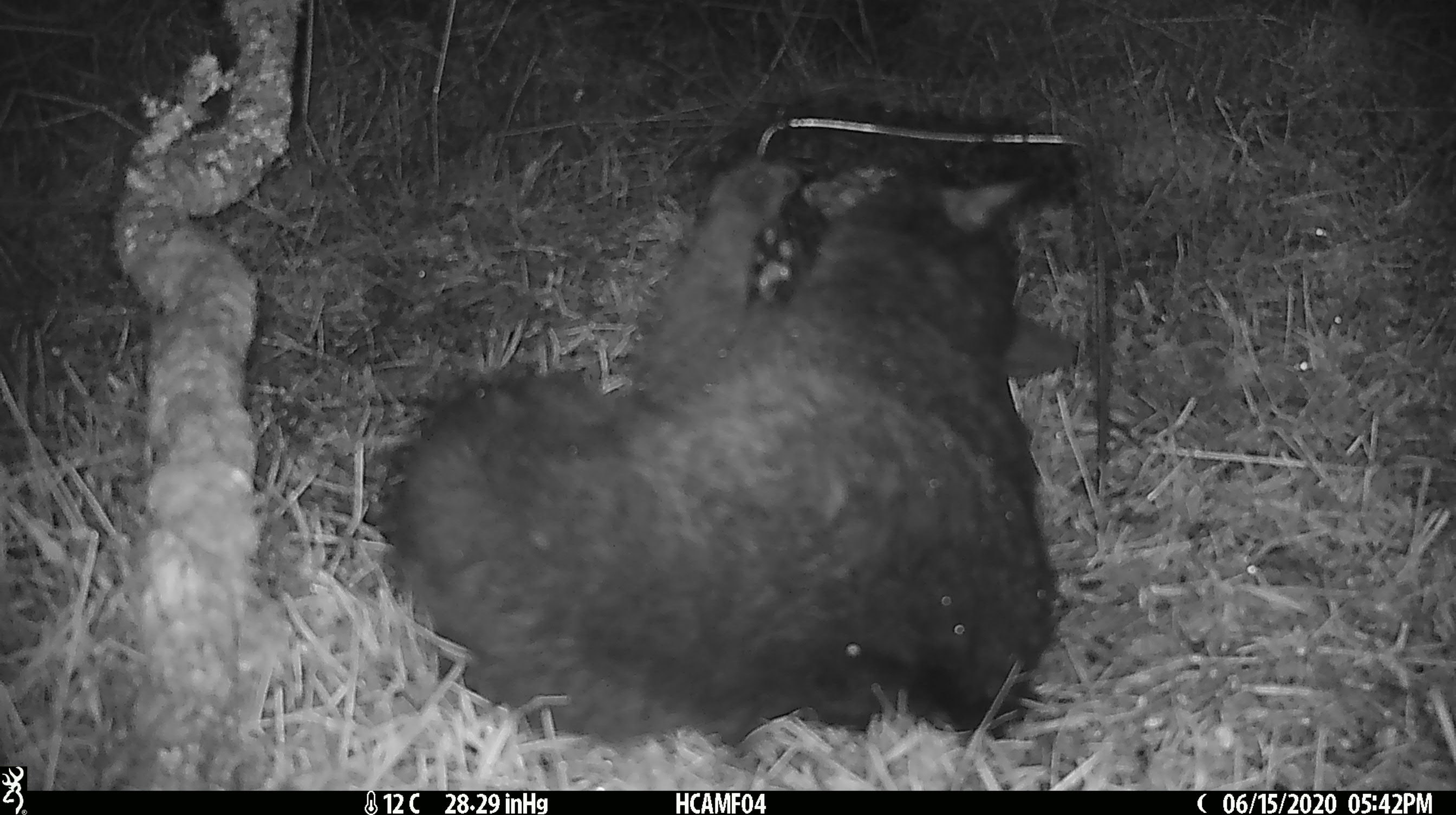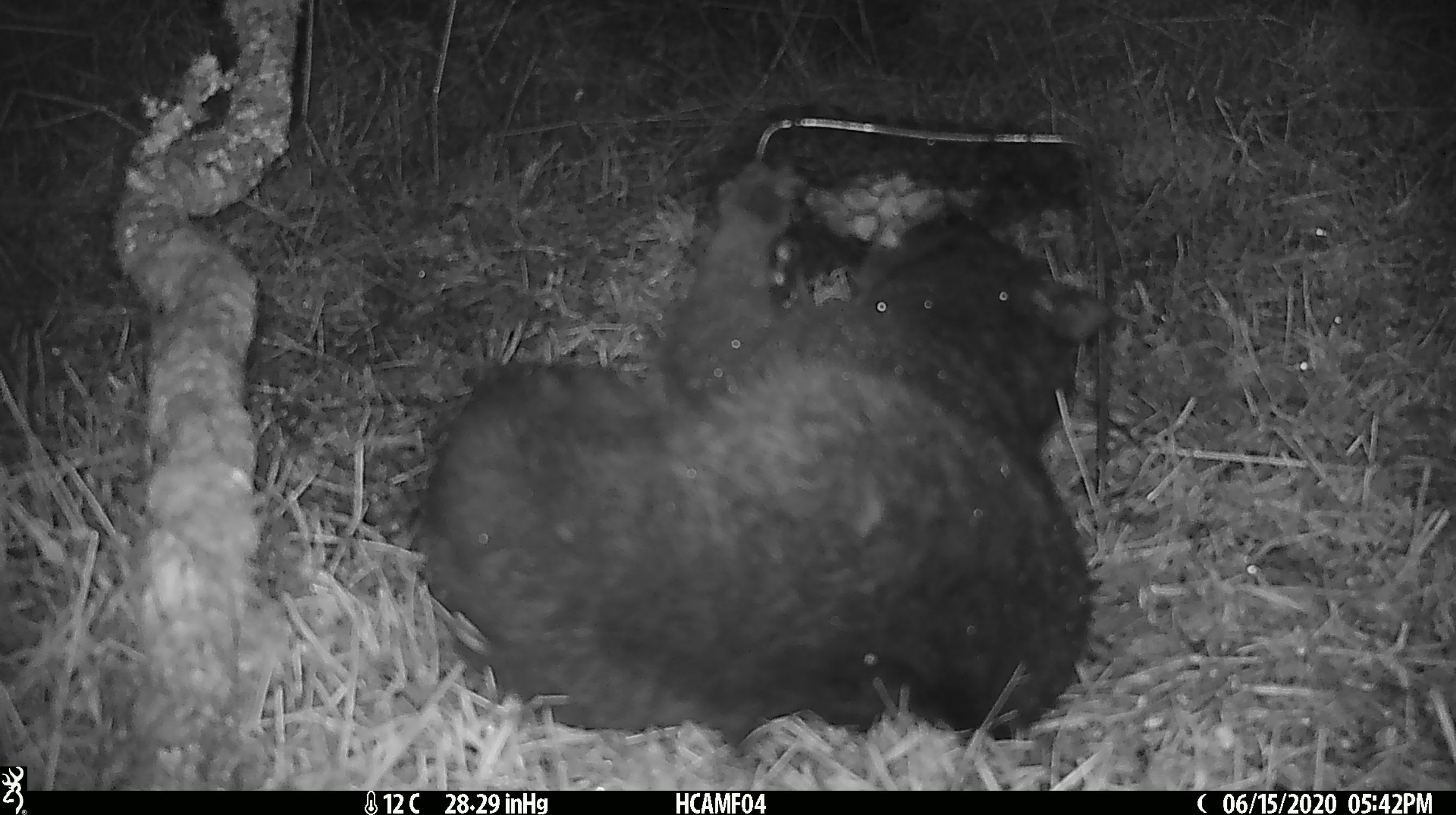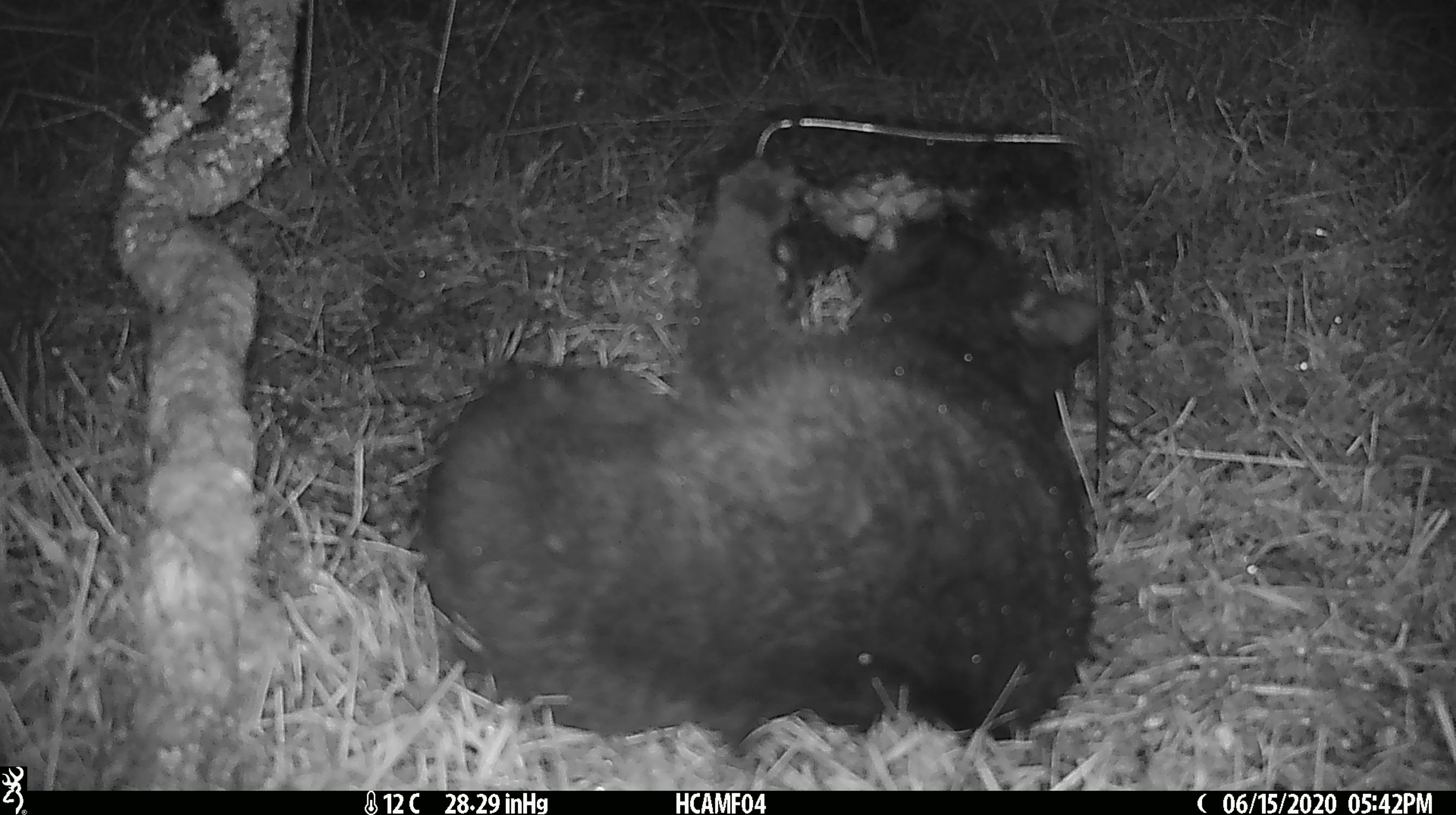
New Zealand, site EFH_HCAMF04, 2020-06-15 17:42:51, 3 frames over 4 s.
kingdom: Animalia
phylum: Chordata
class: Mammalia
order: Carnivora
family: Felidae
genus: Felis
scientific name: Felis catus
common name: domestic cat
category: cat